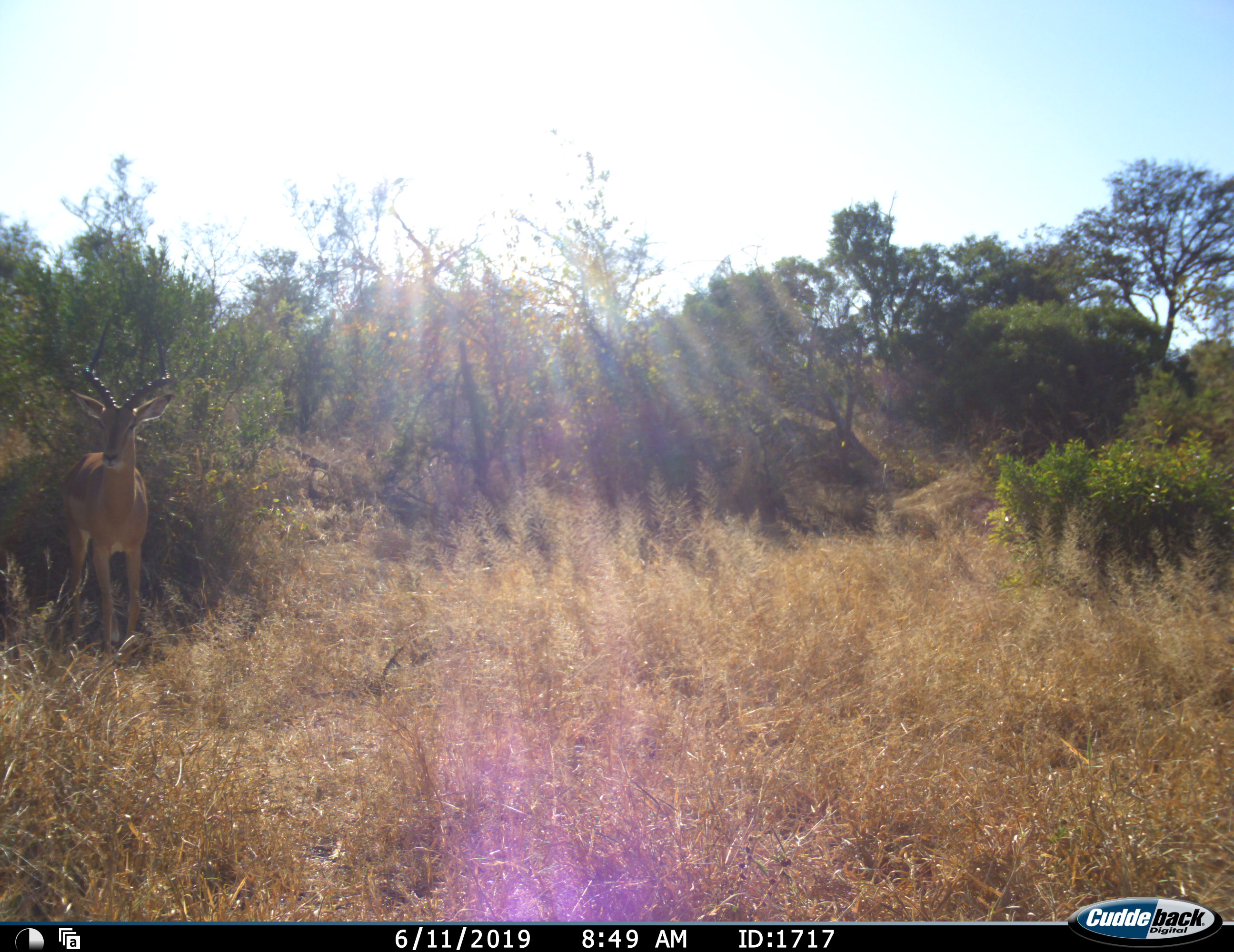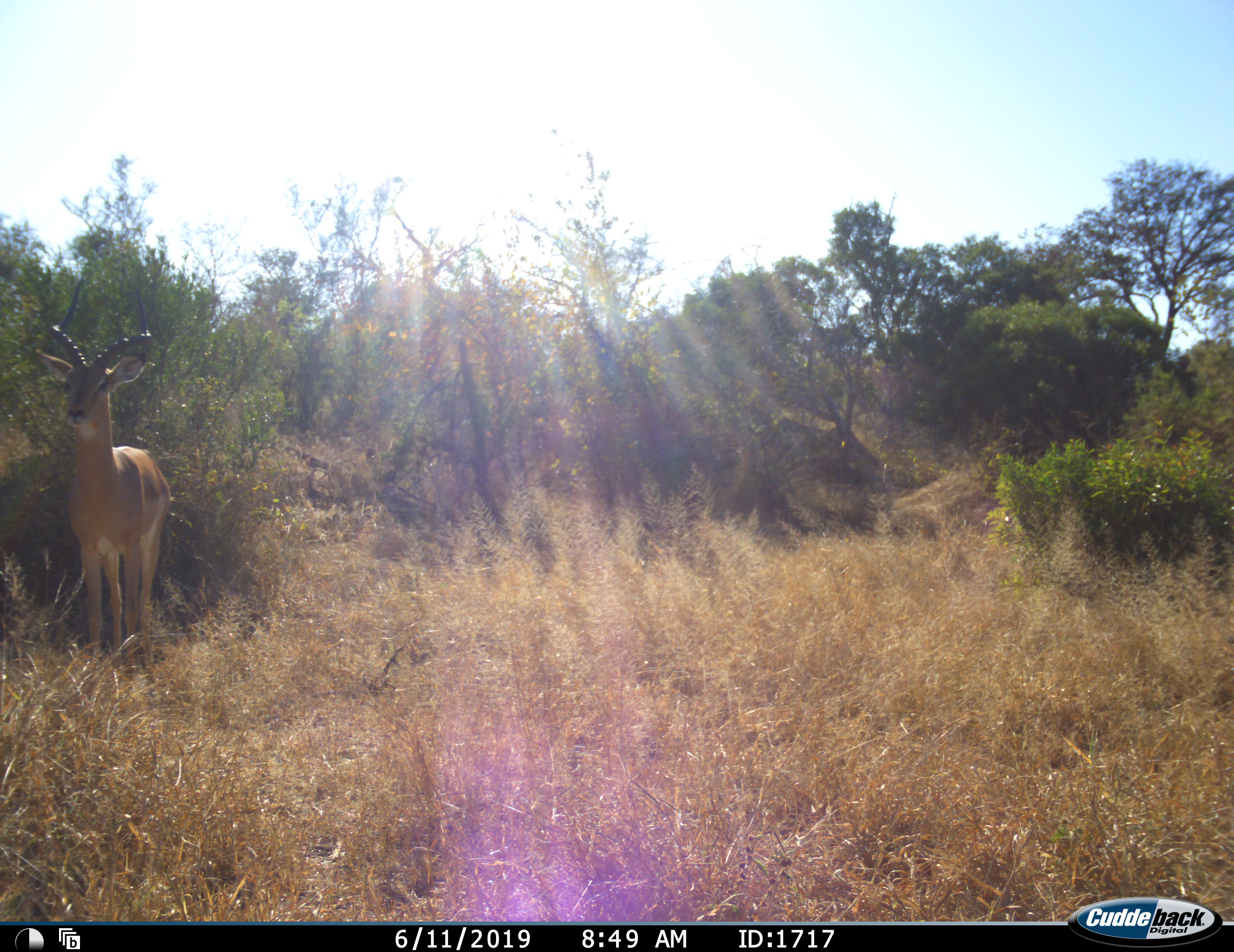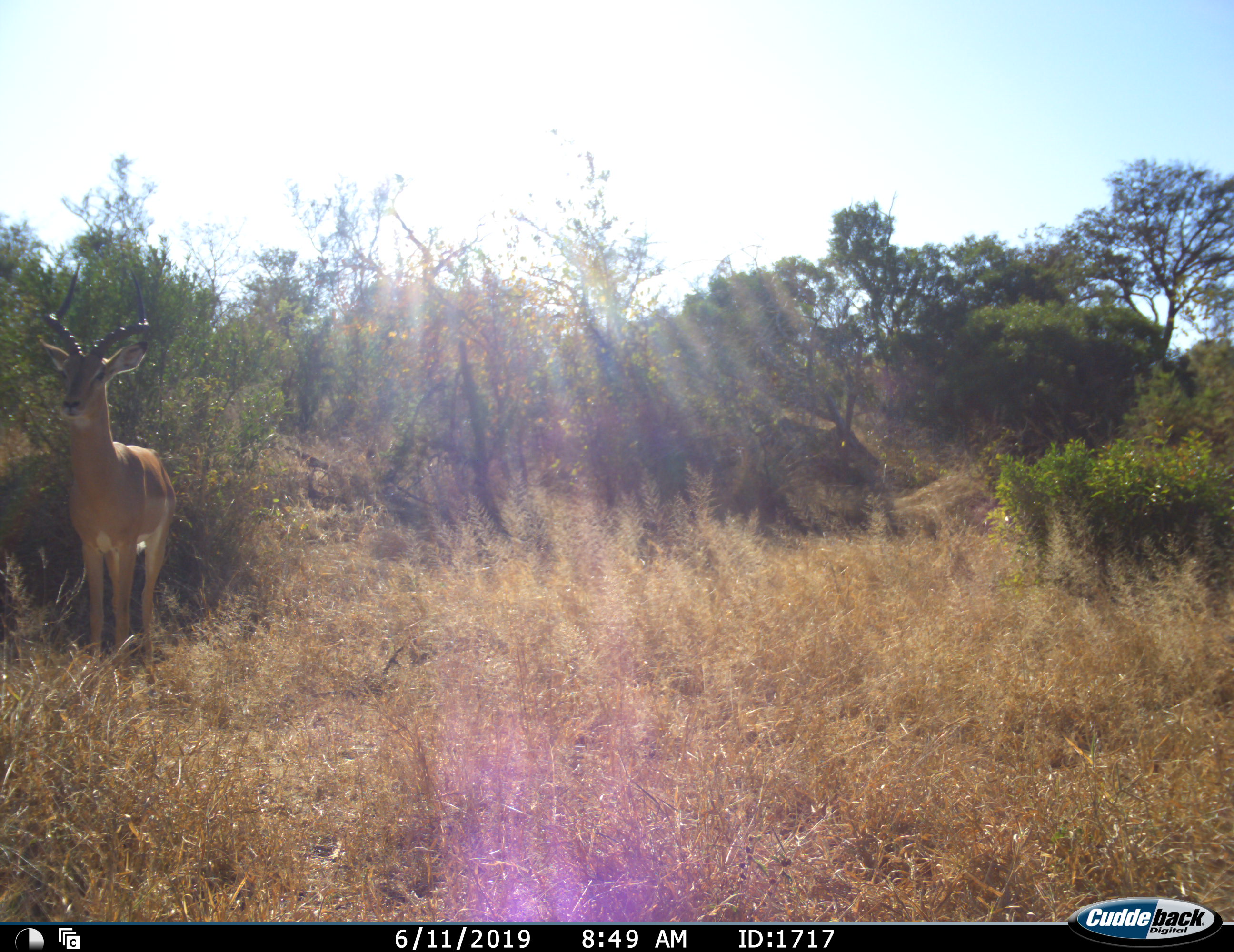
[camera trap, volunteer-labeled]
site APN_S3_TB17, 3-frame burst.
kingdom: Animalia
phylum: Chordata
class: Mammalia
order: Artiodactyla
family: Bovidae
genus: Aepyceros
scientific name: Aepyceros melampus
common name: impala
Impala (Aepyceros melampus), count 1. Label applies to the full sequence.